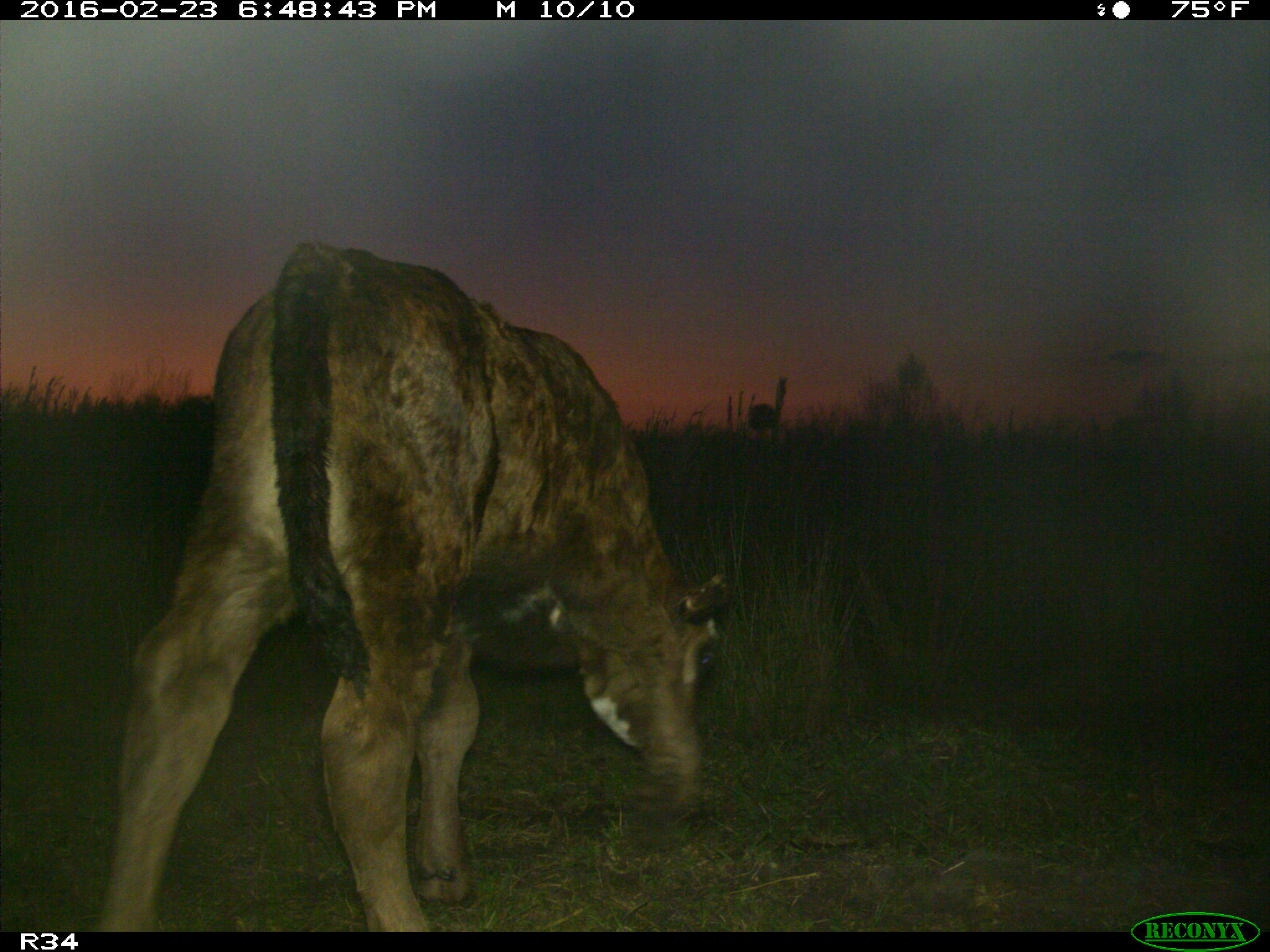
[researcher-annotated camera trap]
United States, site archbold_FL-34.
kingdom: Animalia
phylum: Chordata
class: Mammalia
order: Artiodactyla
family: Bovidae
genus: Bos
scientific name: Bos taurus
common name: domestic cow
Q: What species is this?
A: Bos taurus (domestic cow).